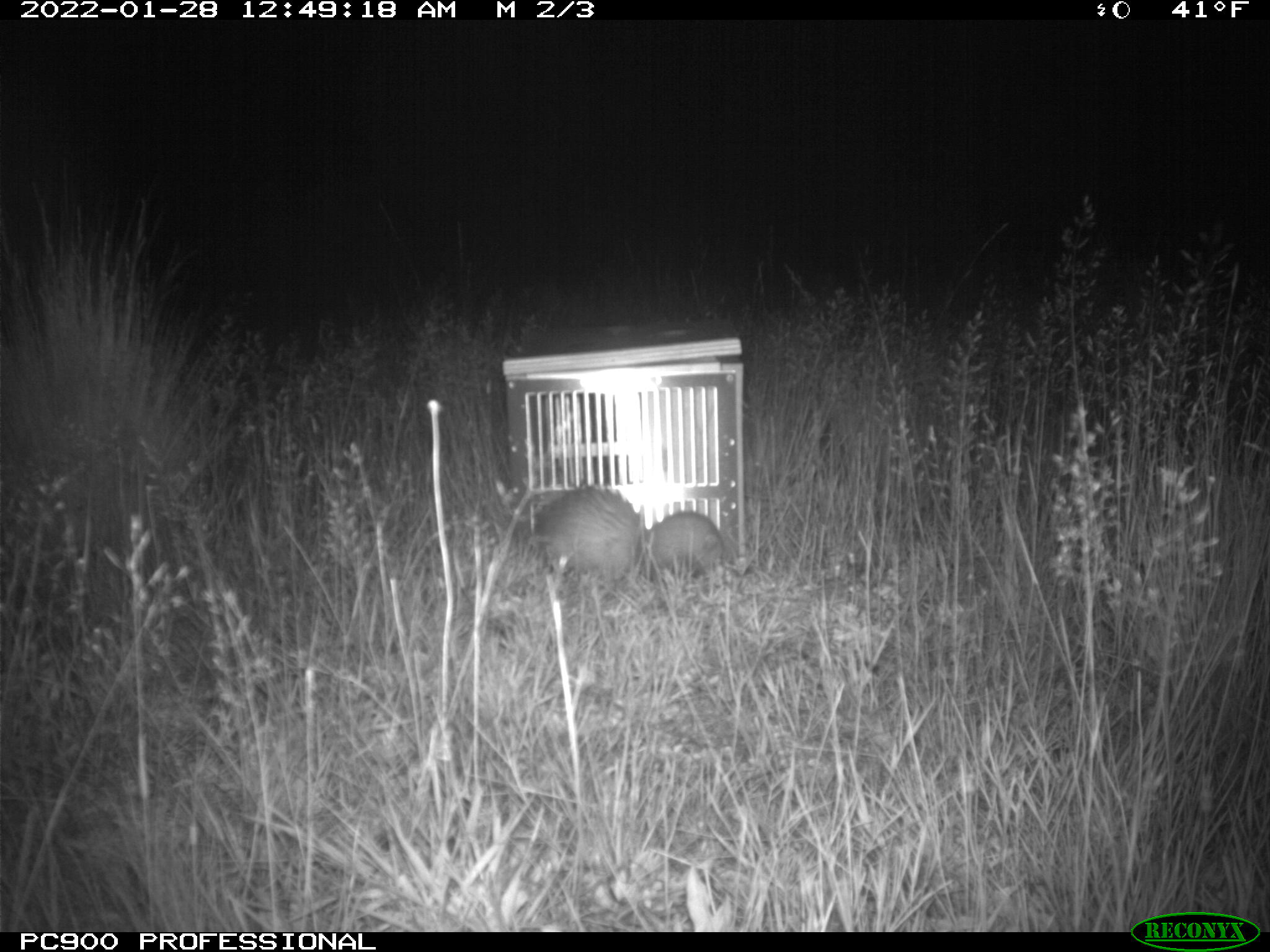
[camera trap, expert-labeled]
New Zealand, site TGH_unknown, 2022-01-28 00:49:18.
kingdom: Animalia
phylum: Chordata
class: Mammalia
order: Carnivora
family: Mustelidae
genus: Mustela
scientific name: Mustela furo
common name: ferret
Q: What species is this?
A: Ferret (Mustela furo).